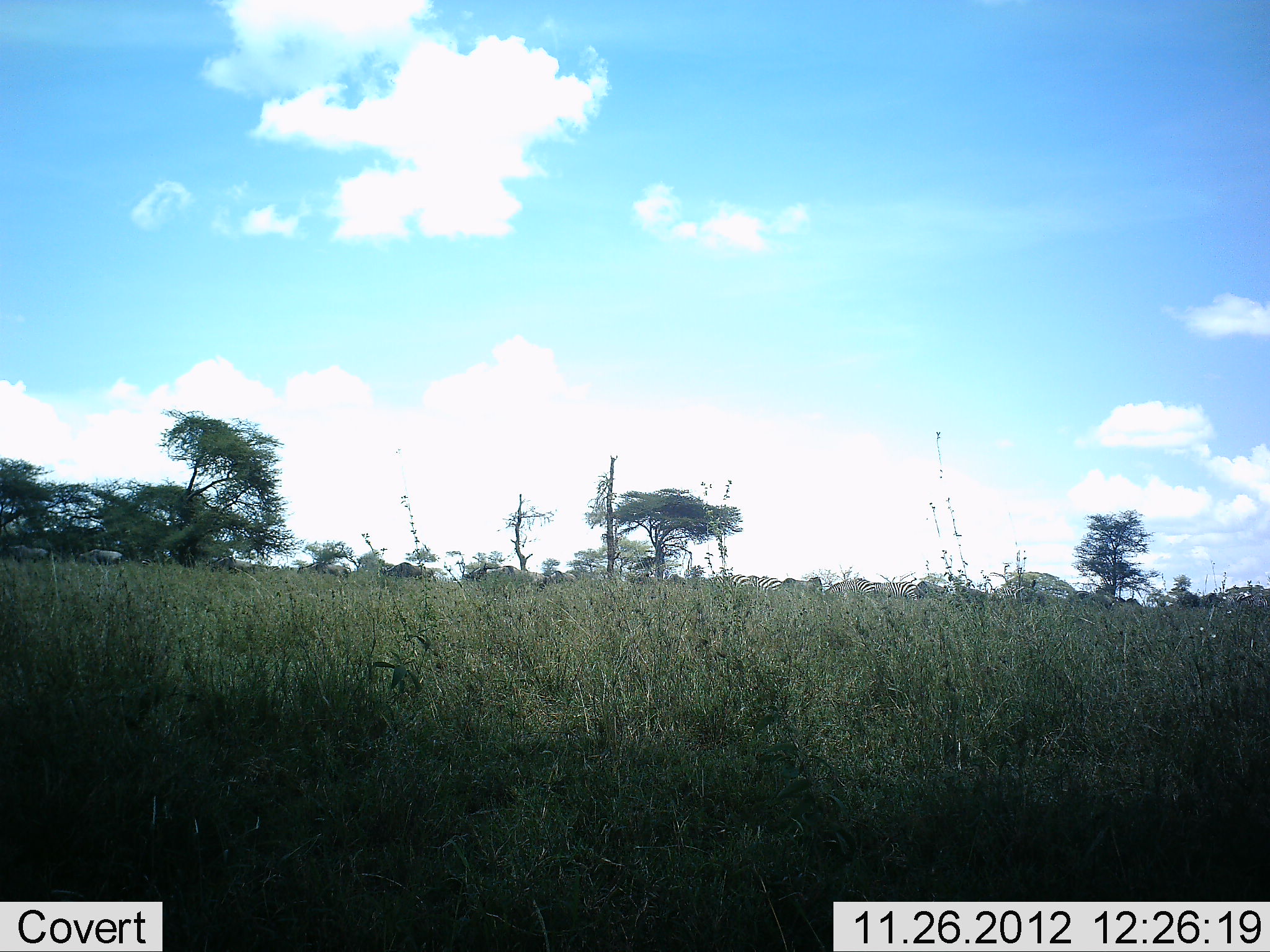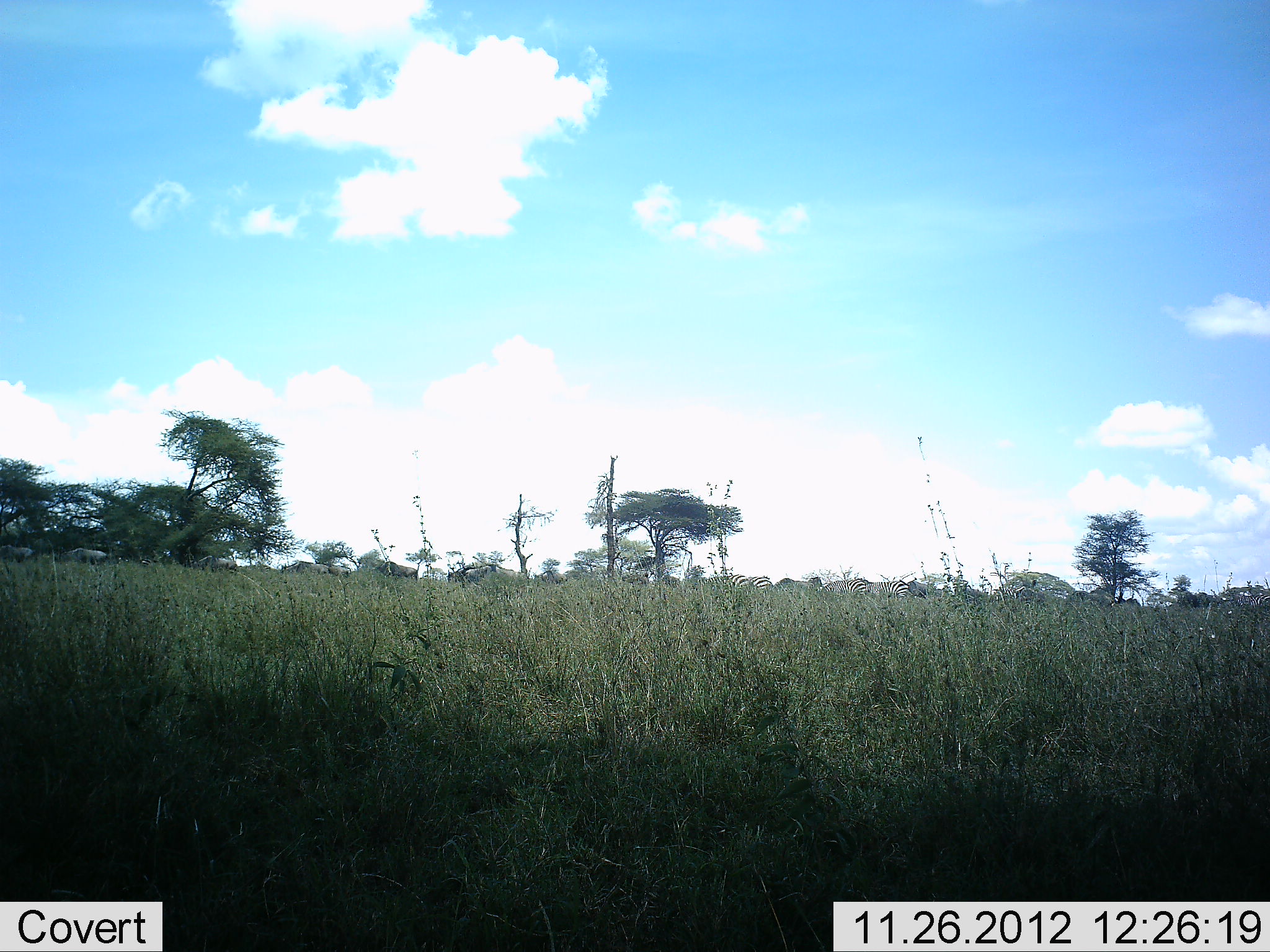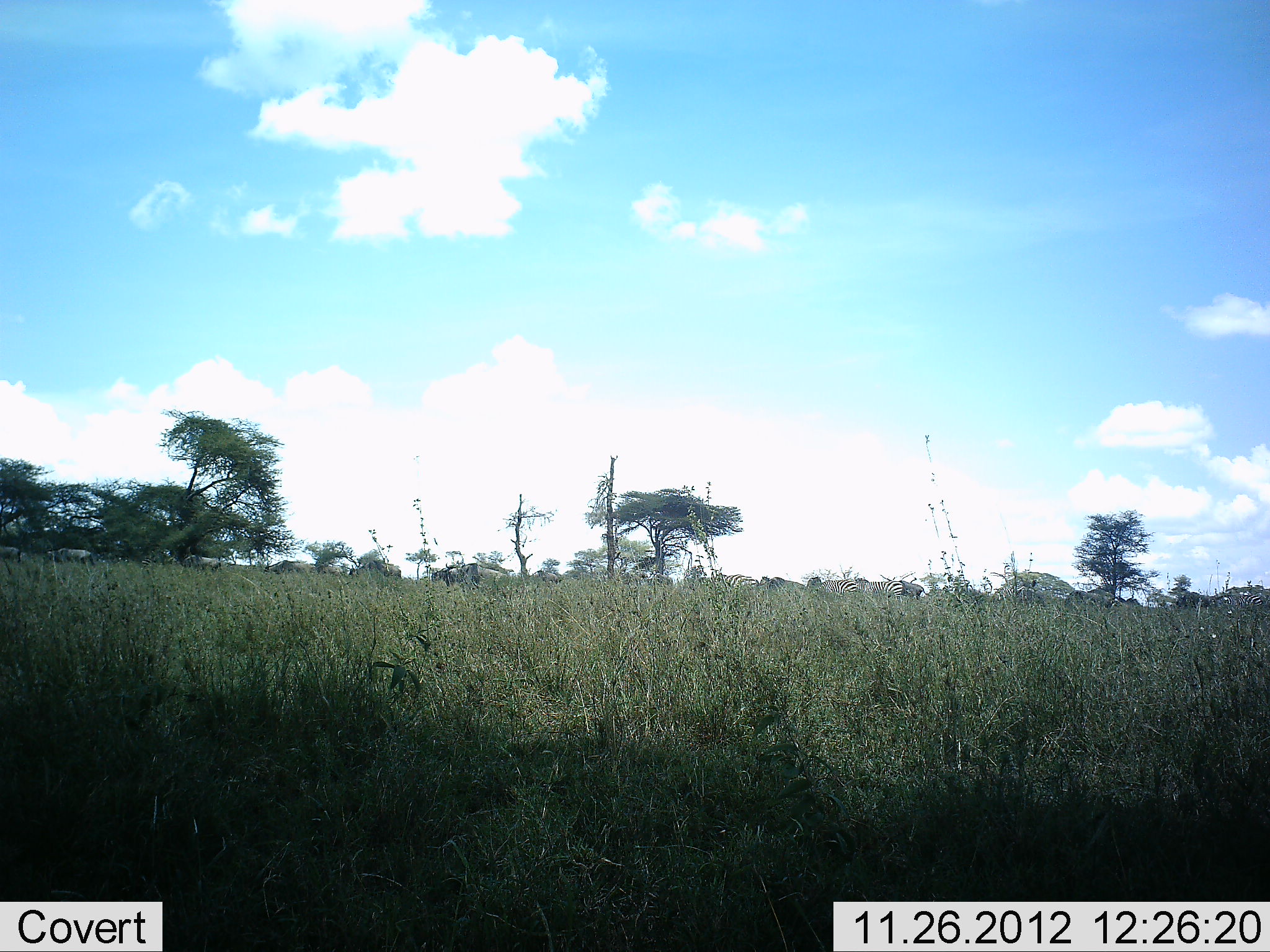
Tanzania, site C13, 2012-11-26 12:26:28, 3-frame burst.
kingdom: Animalia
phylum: Chordata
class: Mammalia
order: Artiodactyla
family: Bovidae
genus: Connochaetes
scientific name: Connochaetes taurinus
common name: blue wildebeest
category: wildebeest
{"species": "wildebeest (blue wildebeest) (Connochaetes taurinus)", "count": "11-50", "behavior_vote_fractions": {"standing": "0%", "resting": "0%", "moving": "100%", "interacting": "0%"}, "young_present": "0%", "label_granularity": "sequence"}